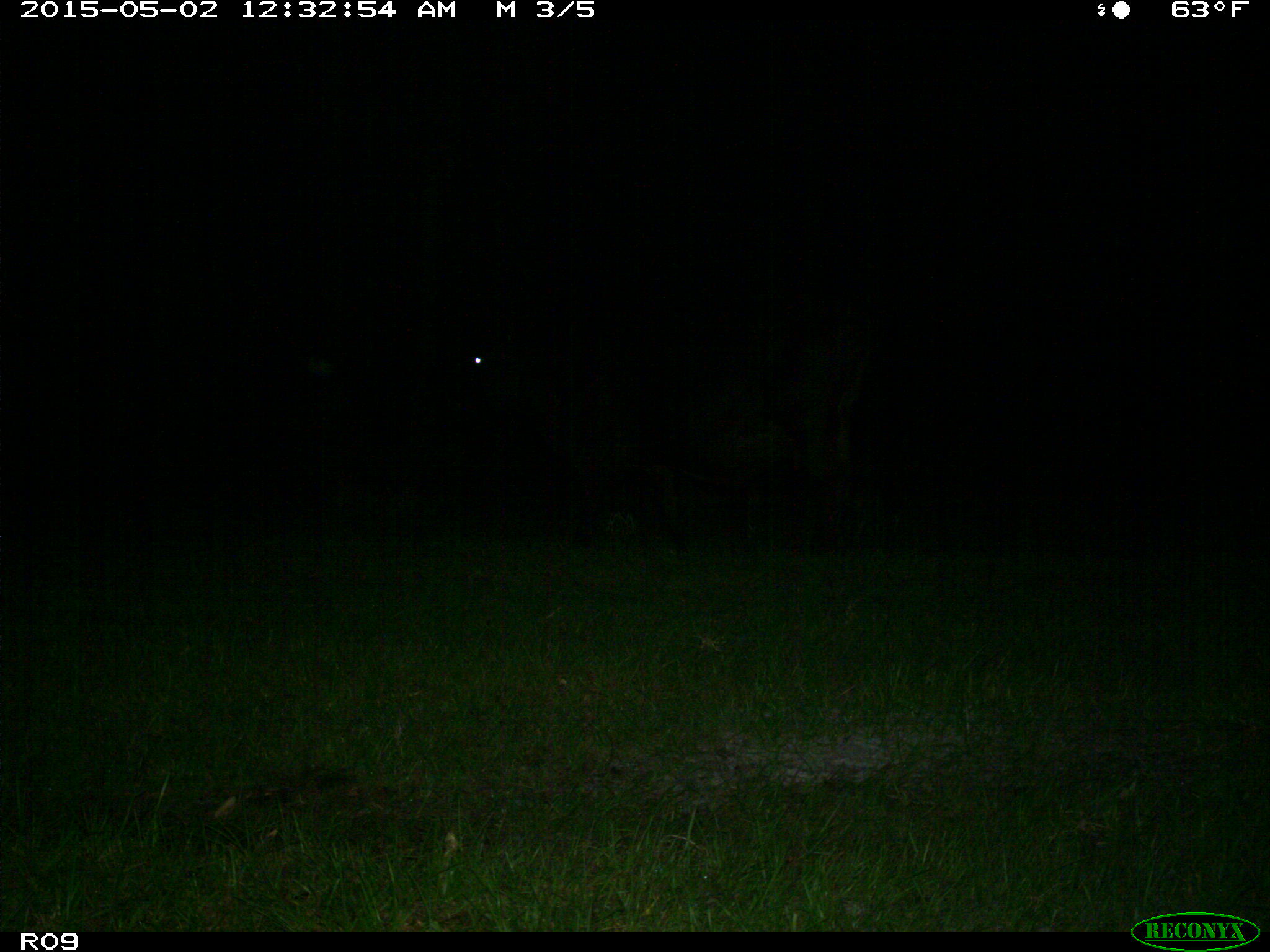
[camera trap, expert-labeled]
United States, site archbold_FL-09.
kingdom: Animalia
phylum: Chordata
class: Mammalia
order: Artiodactyla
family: Bovidae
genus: Bos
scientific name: Bos taurus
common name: domestic cow